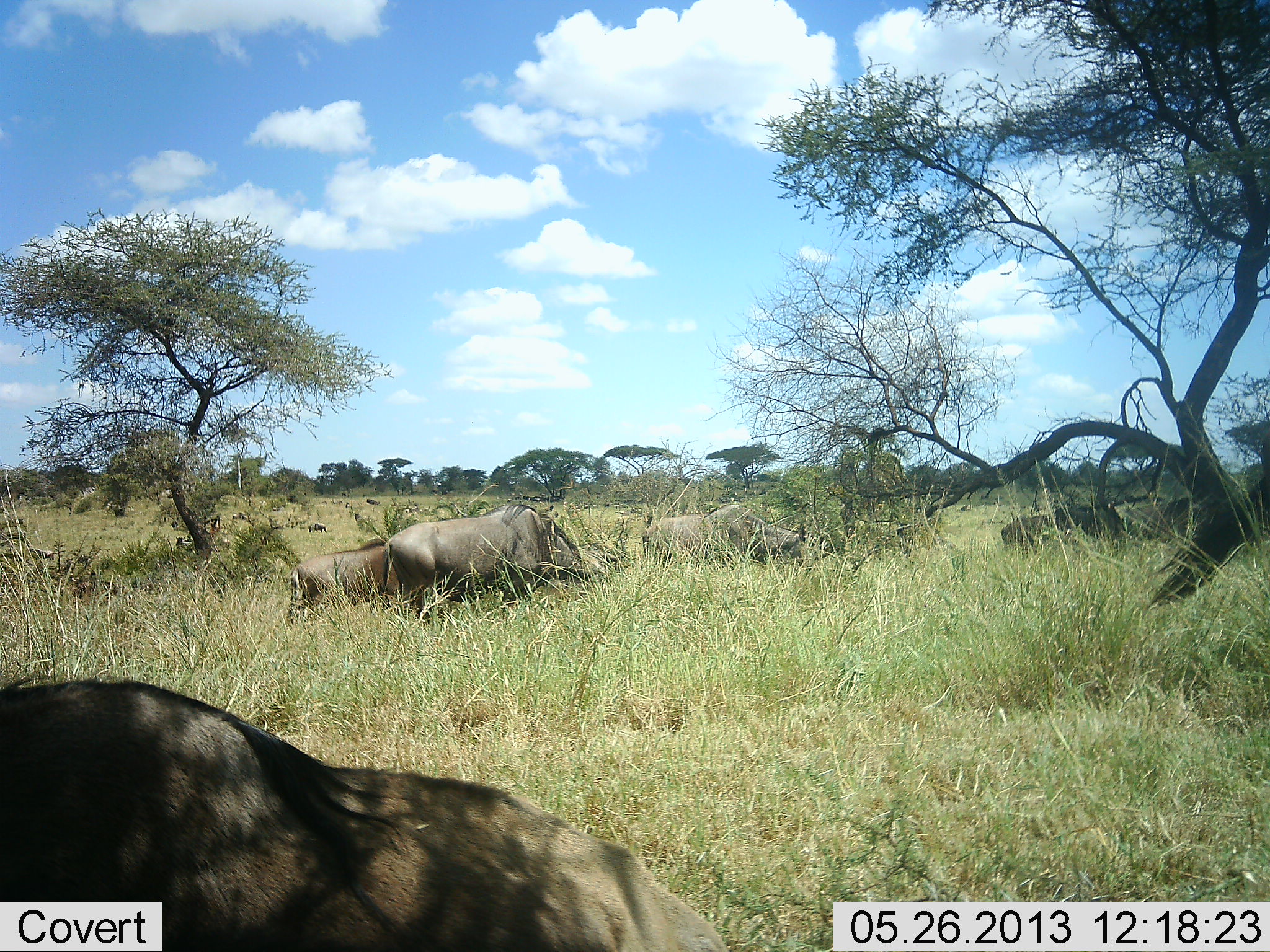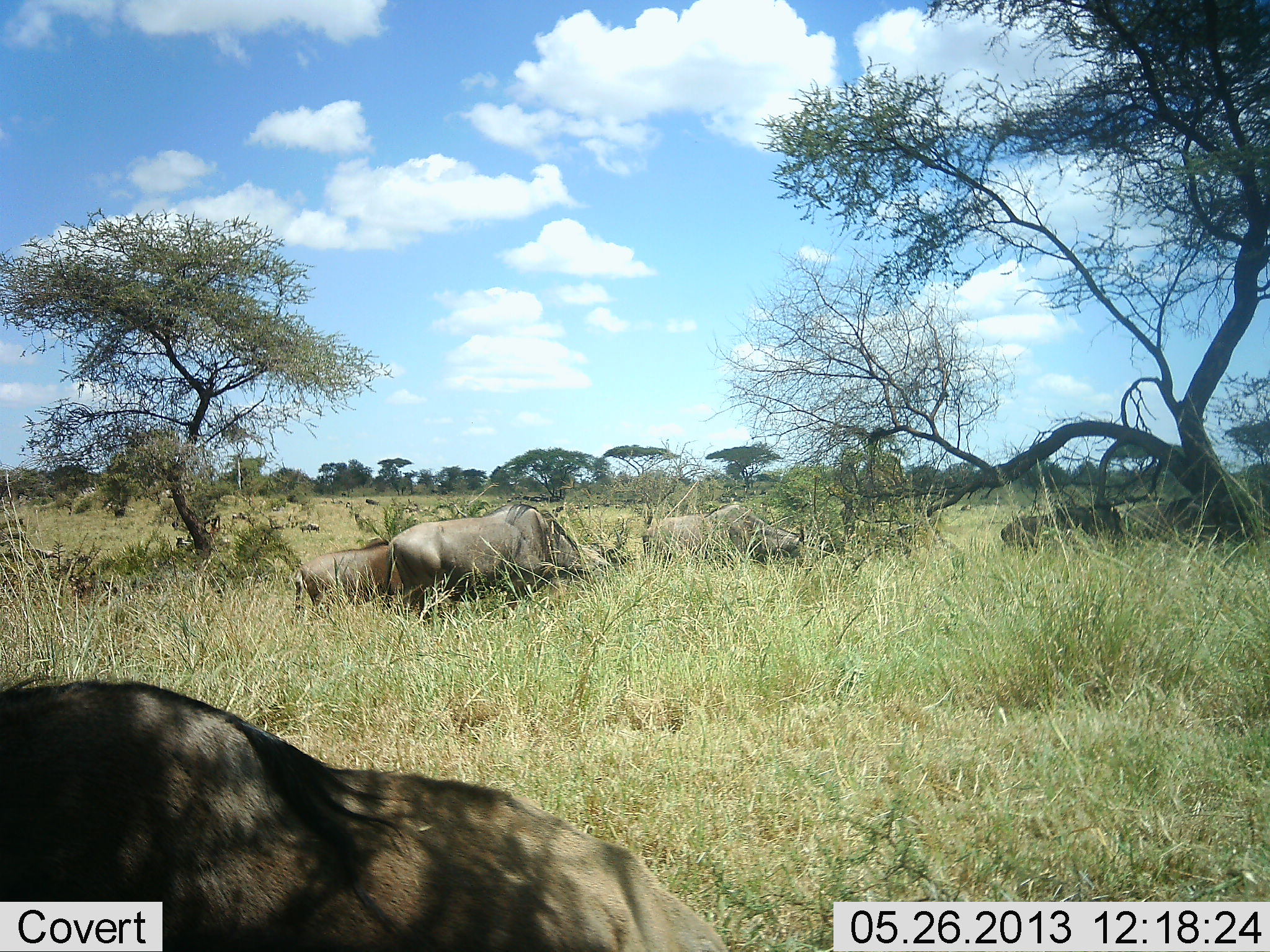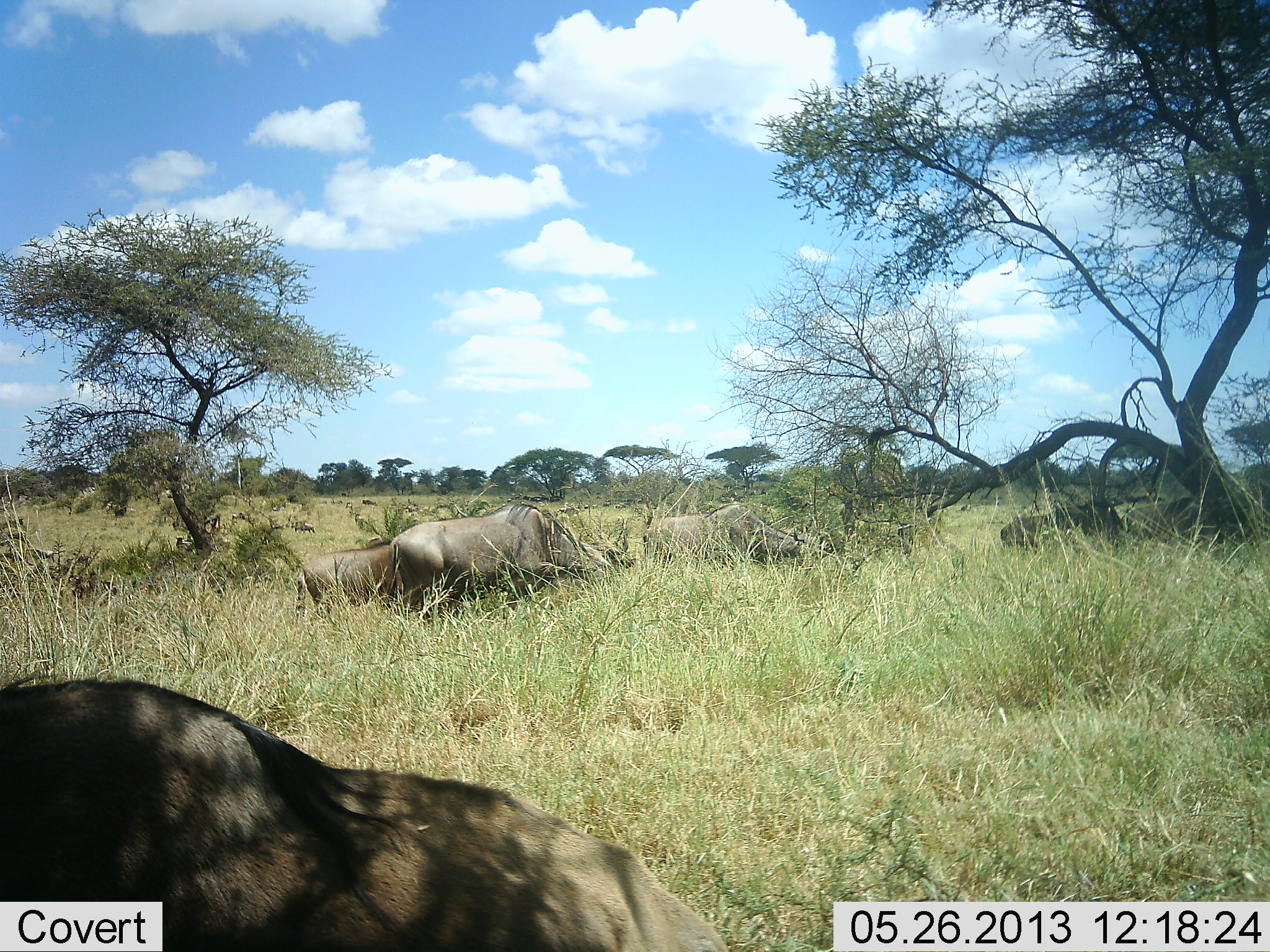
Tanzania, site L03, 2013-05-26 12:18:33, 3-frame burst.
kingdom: Animalia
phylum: Chordata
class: Mammalia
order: Artiodactyla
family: Bovidae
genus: Connochaetes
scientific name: Connochaetes taurinus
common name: blue wildebeest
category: wildebeest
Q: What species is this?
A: Wildebeest (blue wildebeest) (Connochaetes taurinus).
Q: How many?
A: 8.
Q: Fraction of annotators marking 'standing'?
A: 43%.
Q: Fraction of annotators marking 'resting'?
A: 35%.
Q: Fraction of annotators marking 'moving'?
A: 22%.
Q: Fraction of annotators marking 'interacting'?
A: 0%.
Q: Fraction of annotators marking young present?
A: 0%.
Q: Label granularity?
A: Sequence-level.